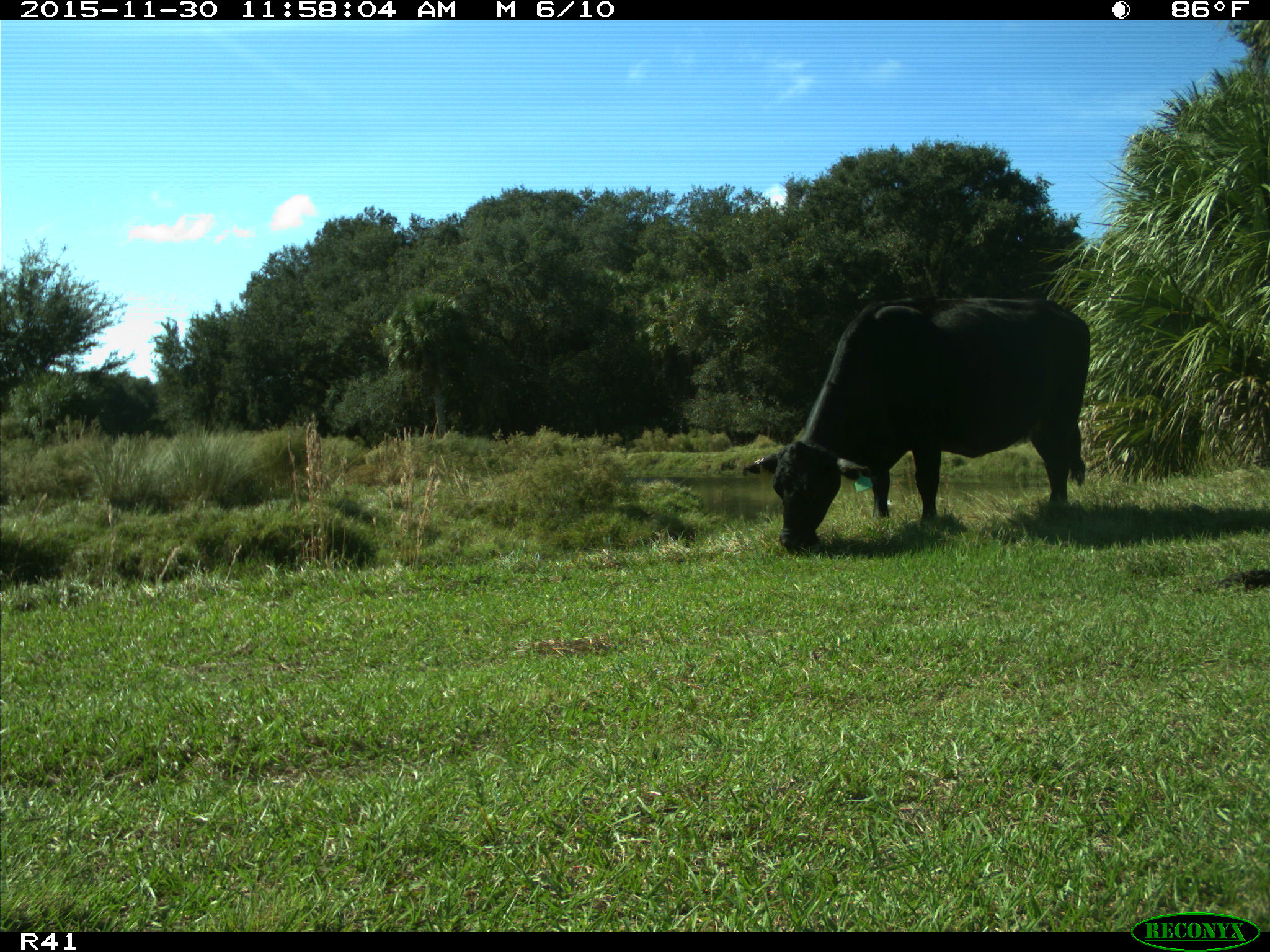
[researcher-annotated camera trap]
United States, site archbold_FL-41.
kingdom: Animalia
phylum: Chordata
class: Mammalia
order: Artiodactyla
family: Bovidae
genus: Bos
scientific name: Bos taurus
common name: domestic cow